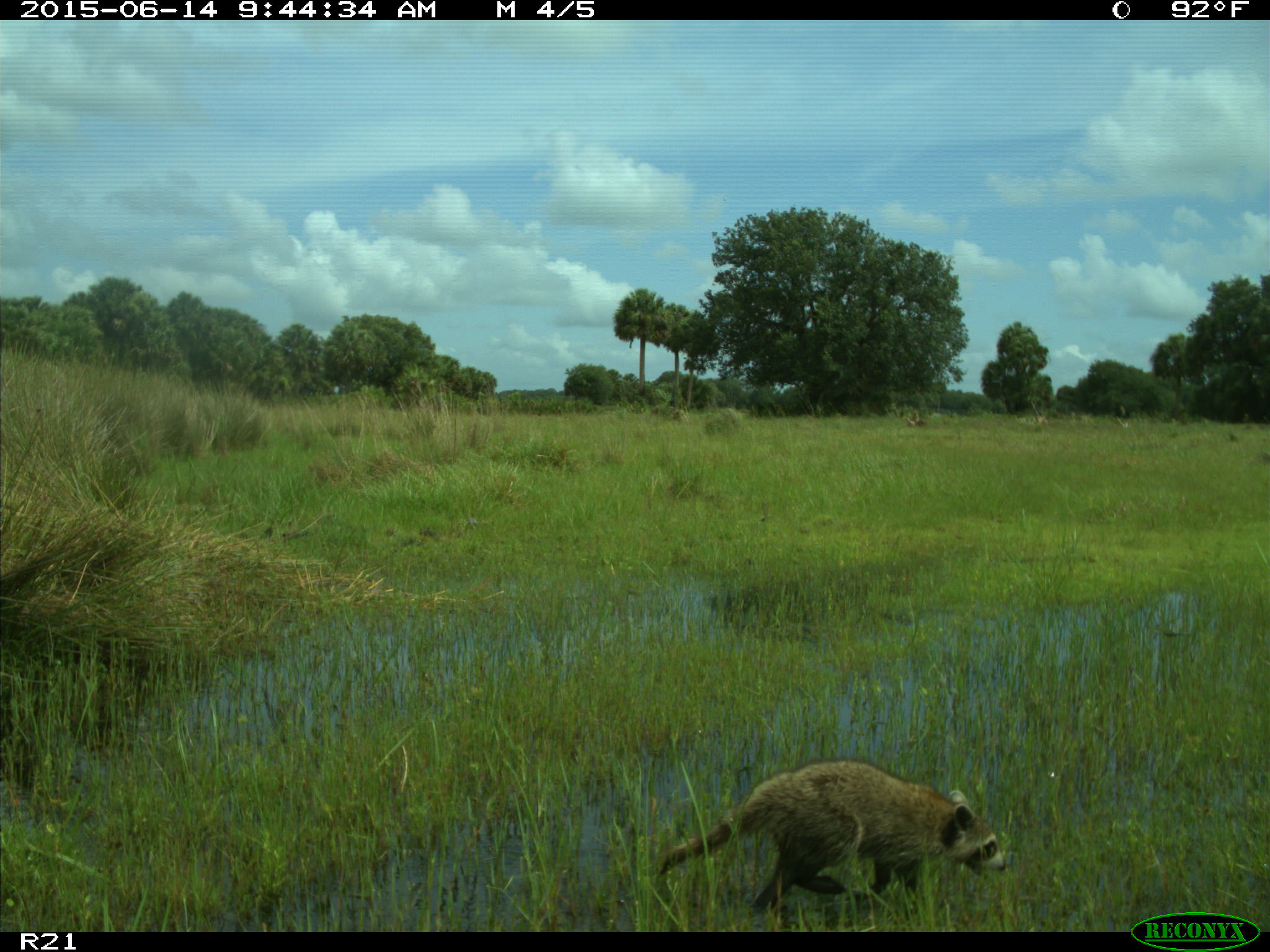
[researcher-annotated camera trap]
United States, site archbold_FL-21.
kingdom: Animalia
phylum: Chordata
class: Mammalia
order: Carnivora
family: Procyonidae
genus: Procyon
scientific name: Procyon lotor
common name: common raccoon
Procyon lotor (common raccoon).